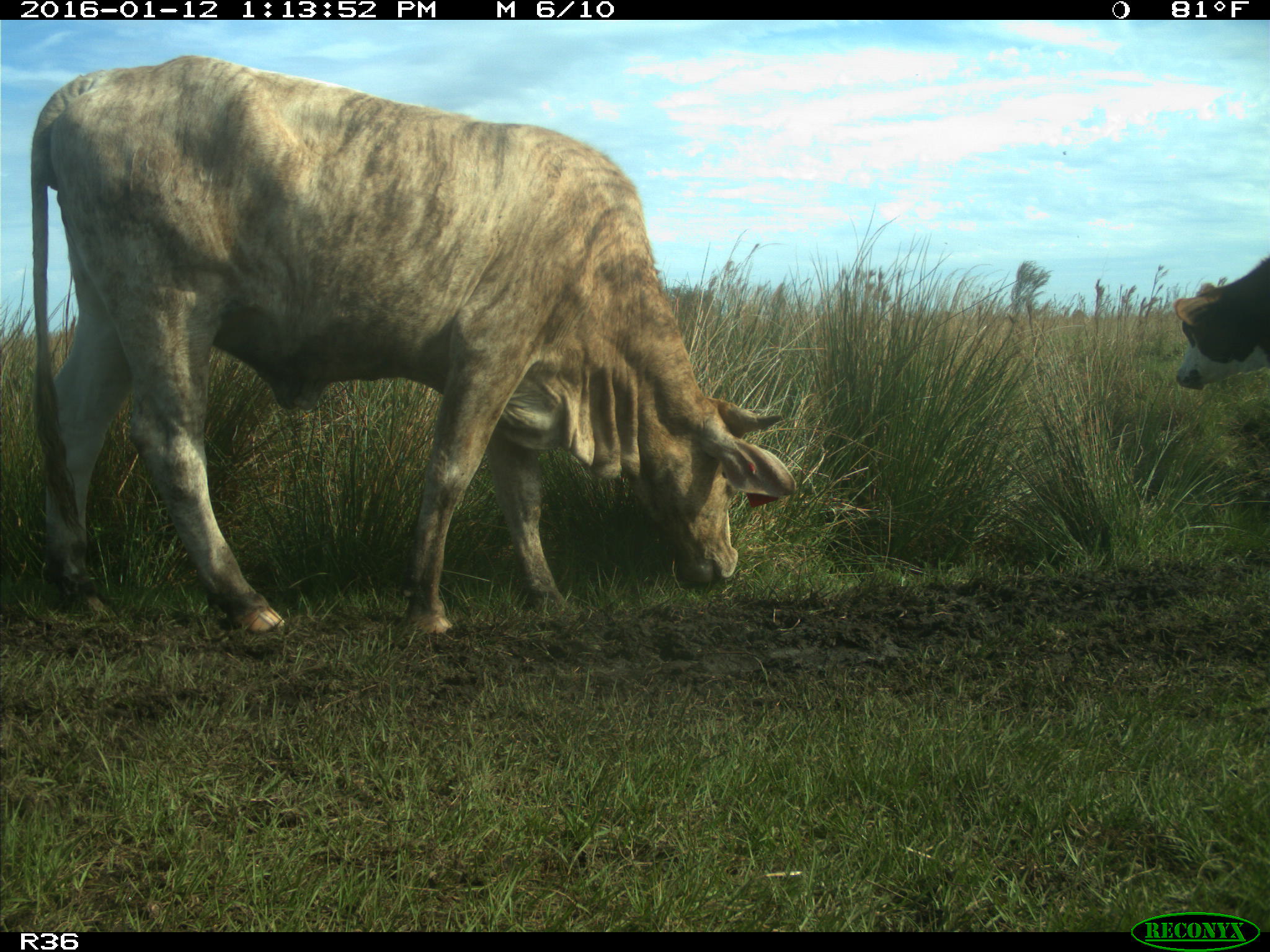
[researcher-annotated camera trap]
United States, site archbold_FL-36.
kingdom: Animalia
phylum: Chordata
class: Mammalia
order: Artiodactyla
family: Bovidae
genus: Bos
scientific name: Bos taurus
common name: domestic cow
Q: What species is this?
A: Bos taurus (domestic cow).